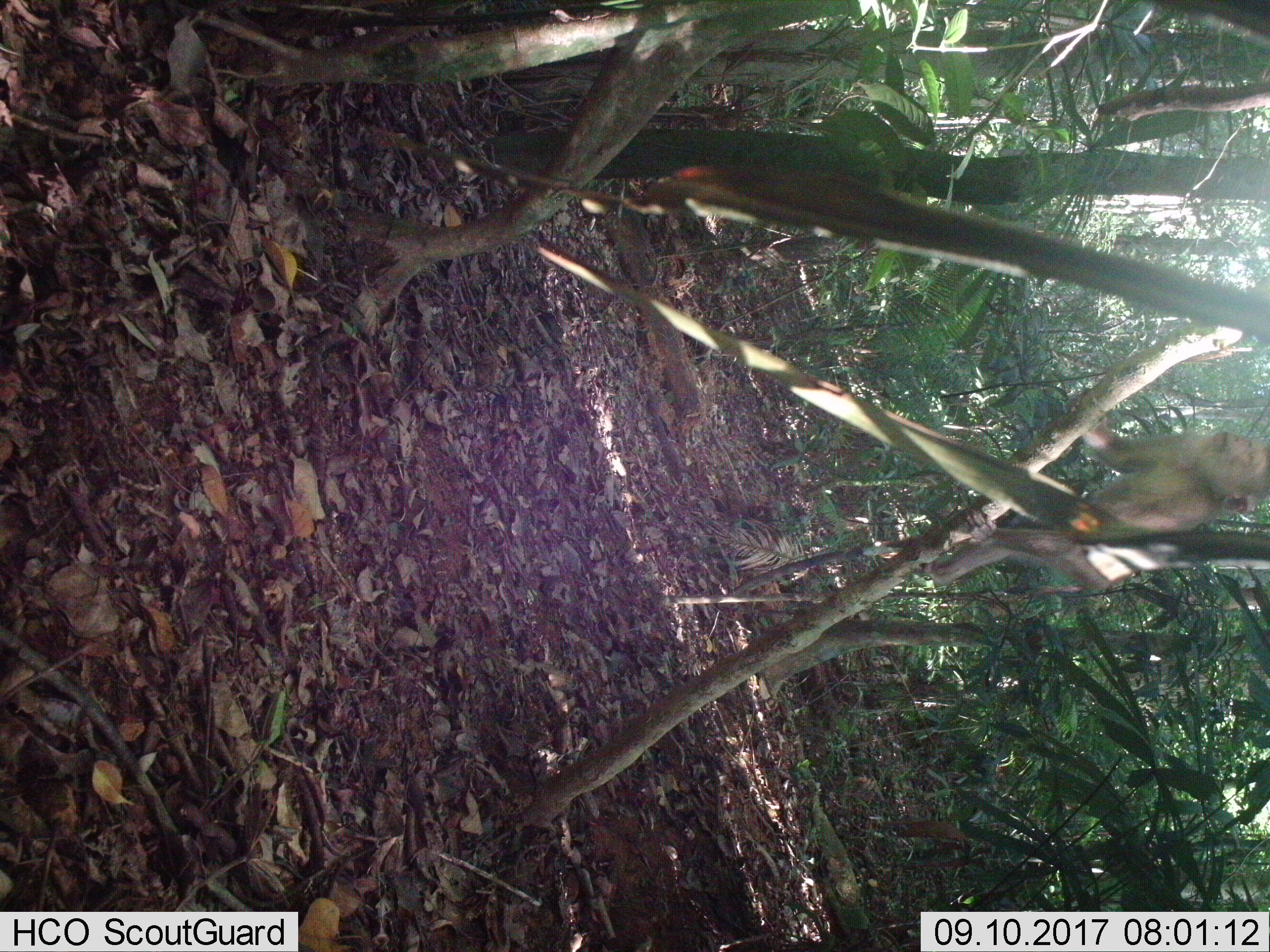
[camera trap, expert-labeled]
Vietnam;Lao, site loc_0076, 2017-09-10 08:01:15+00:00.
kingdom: Animalia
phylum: Chordata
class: Mammalia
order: Primates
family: Cercopithecidae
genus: Macaca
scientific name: Macaca nemestrina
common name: pig-tailed macaque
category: pig tailed macaque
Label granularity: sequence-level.